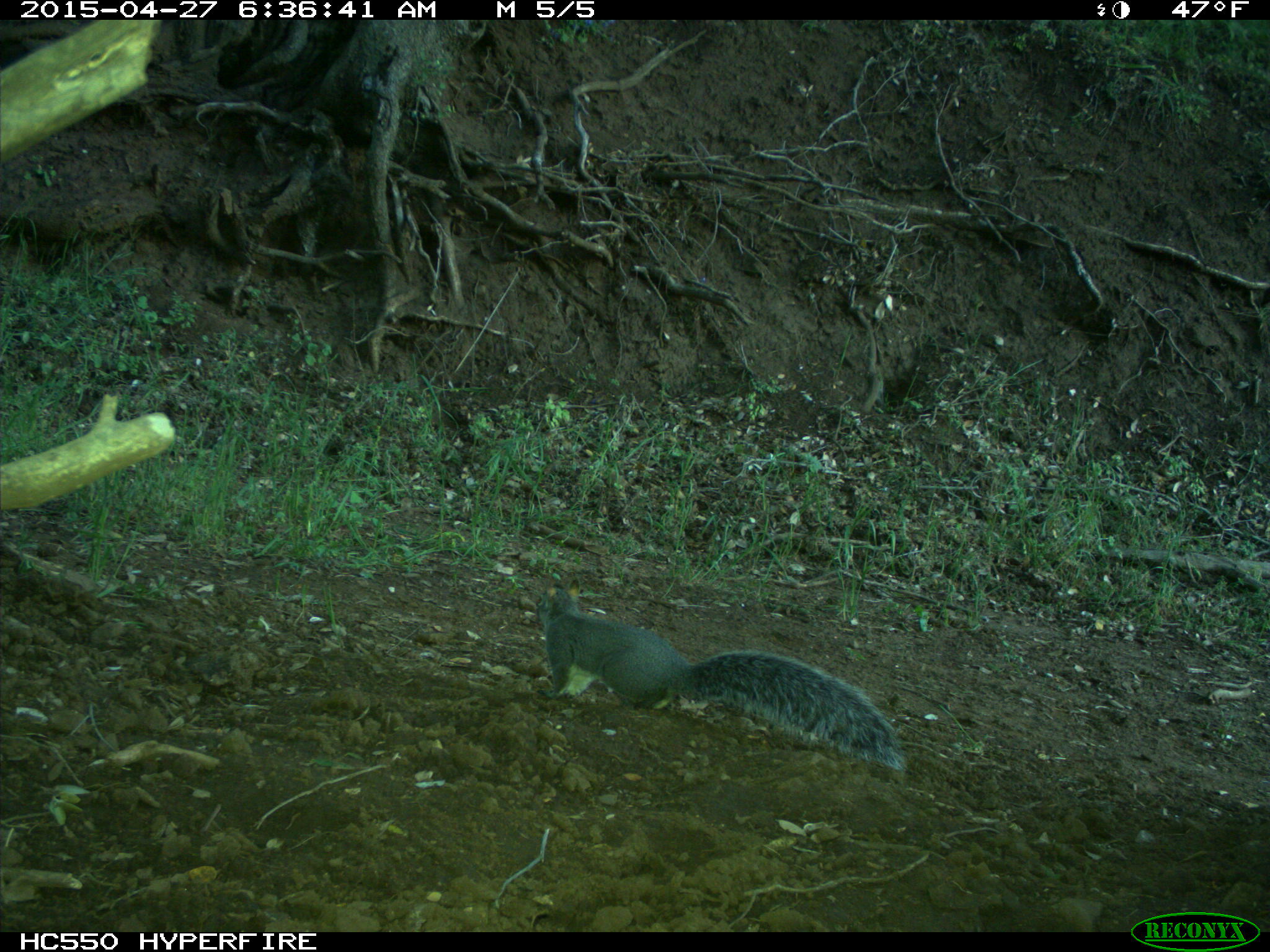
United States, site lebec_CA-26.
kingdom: Animalia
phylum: Chordata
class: Mammalia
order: Rodentia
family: Sciuridae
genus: Sciurus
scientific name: Sciurus carolinensis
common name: eastern gray squirrel